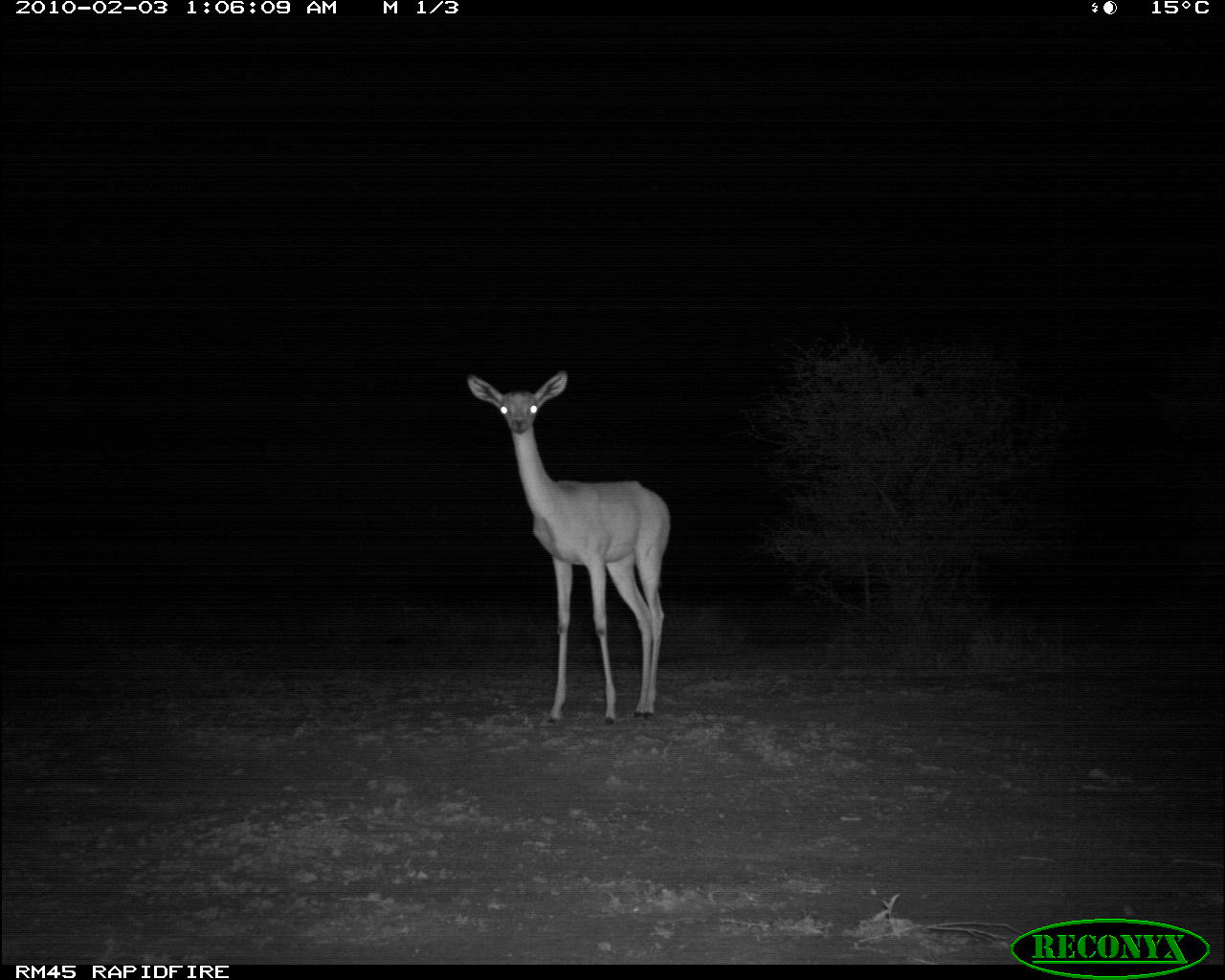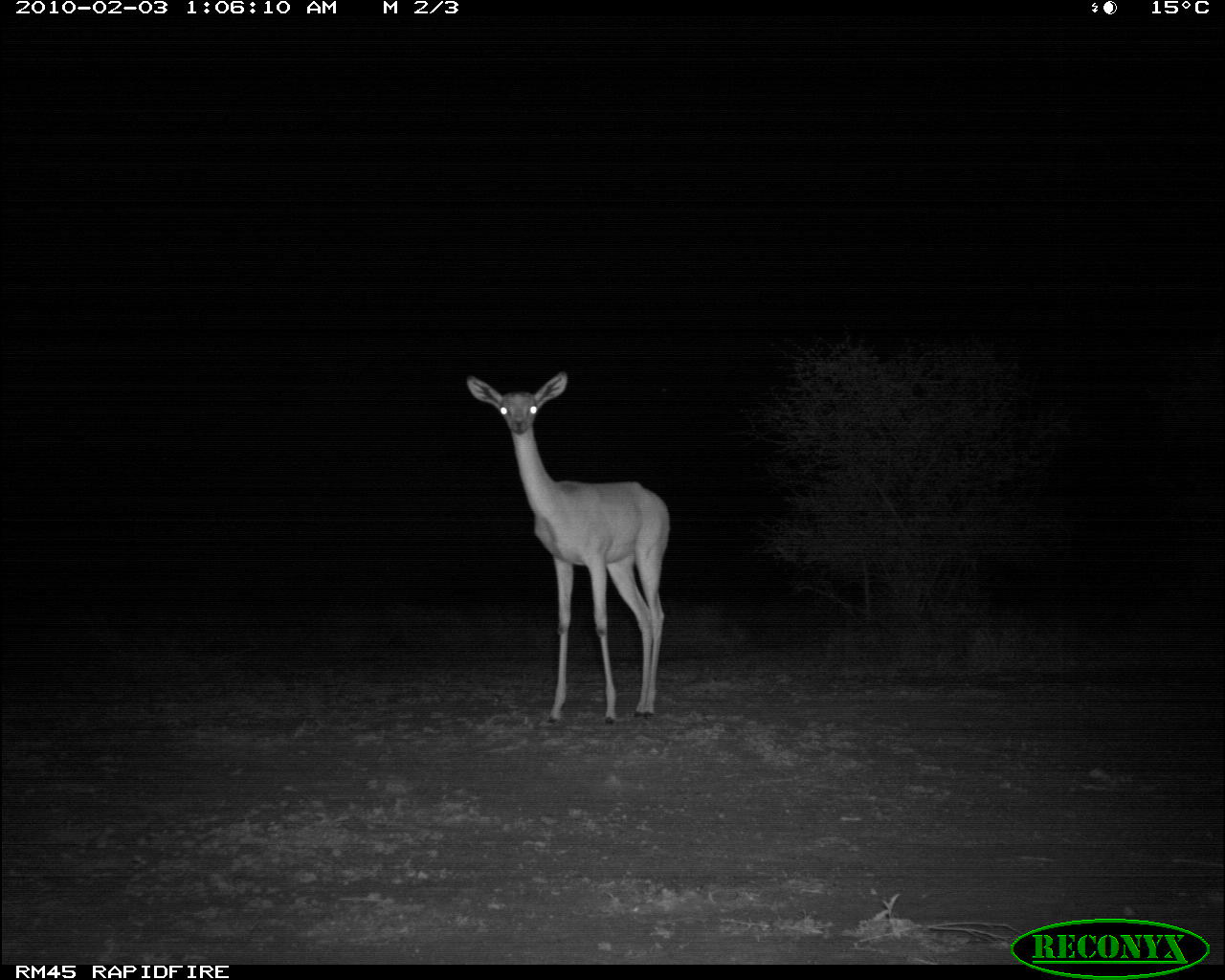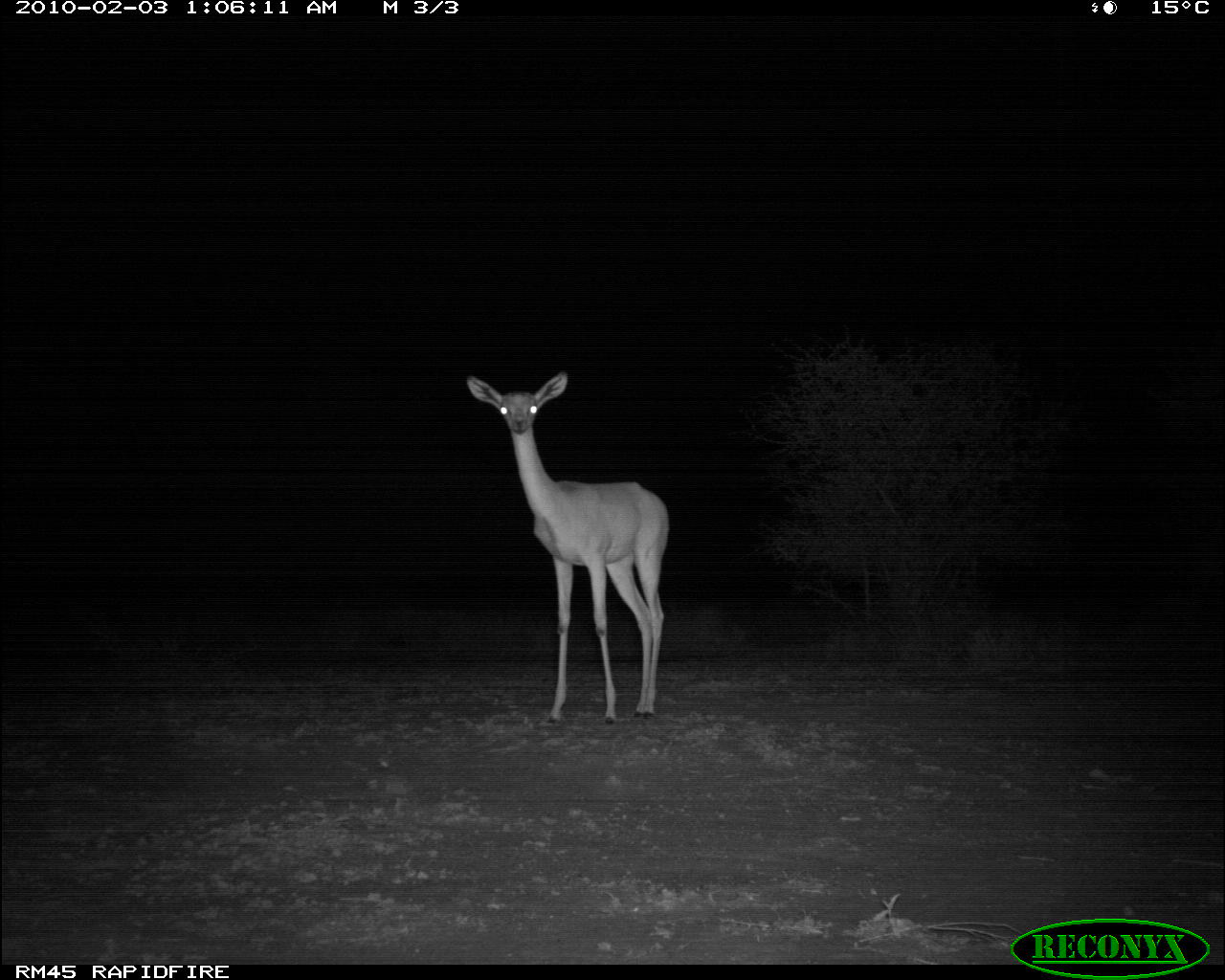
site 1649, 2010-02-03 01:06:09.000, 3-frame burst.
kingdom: Animalia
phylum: Chordata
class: Mammalia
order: Artiodactyla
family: Bovidae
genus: Litocranius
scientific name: Litocranius walleri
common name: gerenuk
Litocranius walleri (gerenuk), count 1.